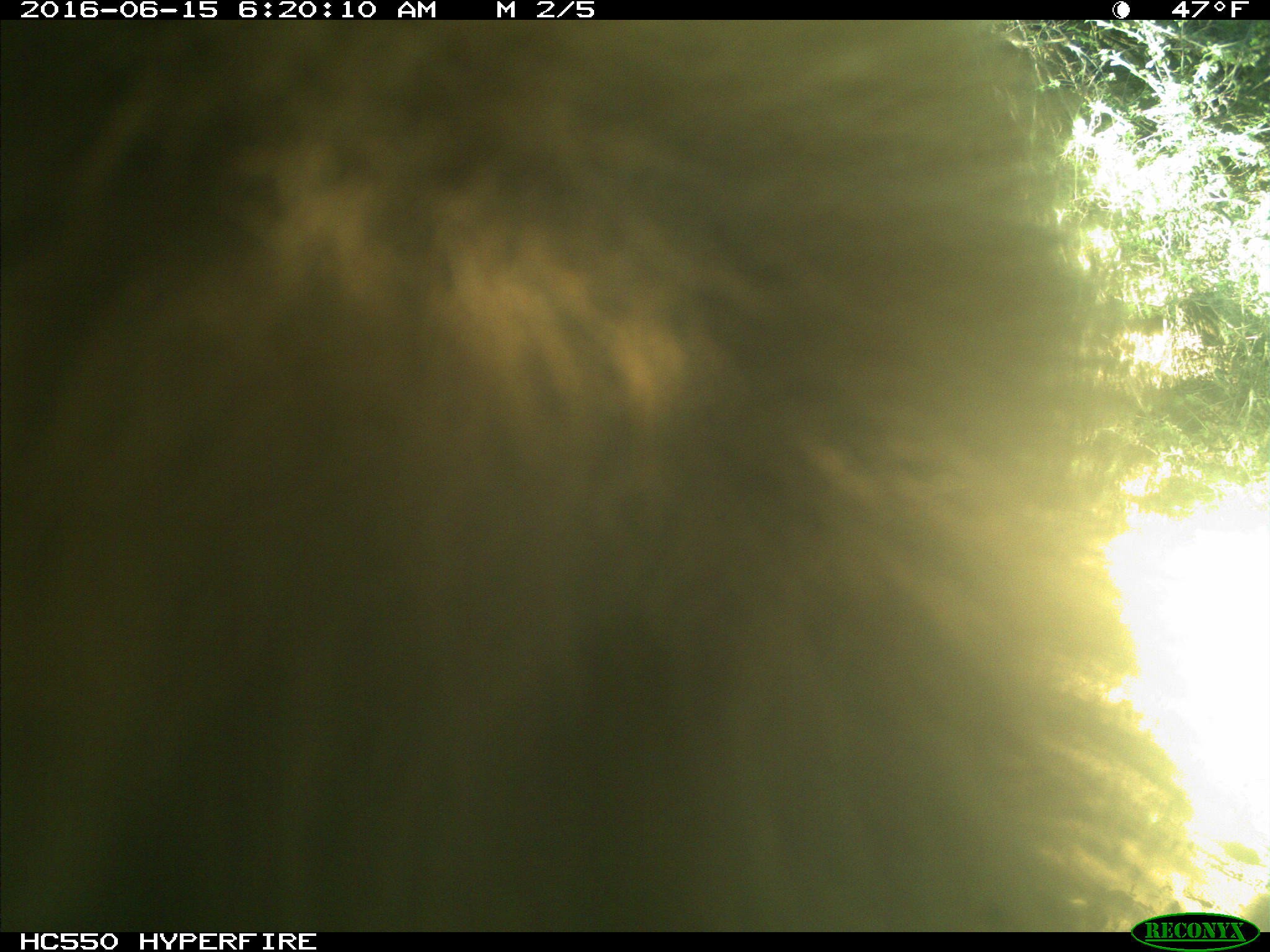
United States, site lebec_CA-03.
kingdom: Animalia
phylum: Chordata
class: Mammalia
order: Carnivora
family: Ursidae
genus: Ursus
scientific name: Ursus americanus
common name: american black bear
Ursus americanus (american black bear).